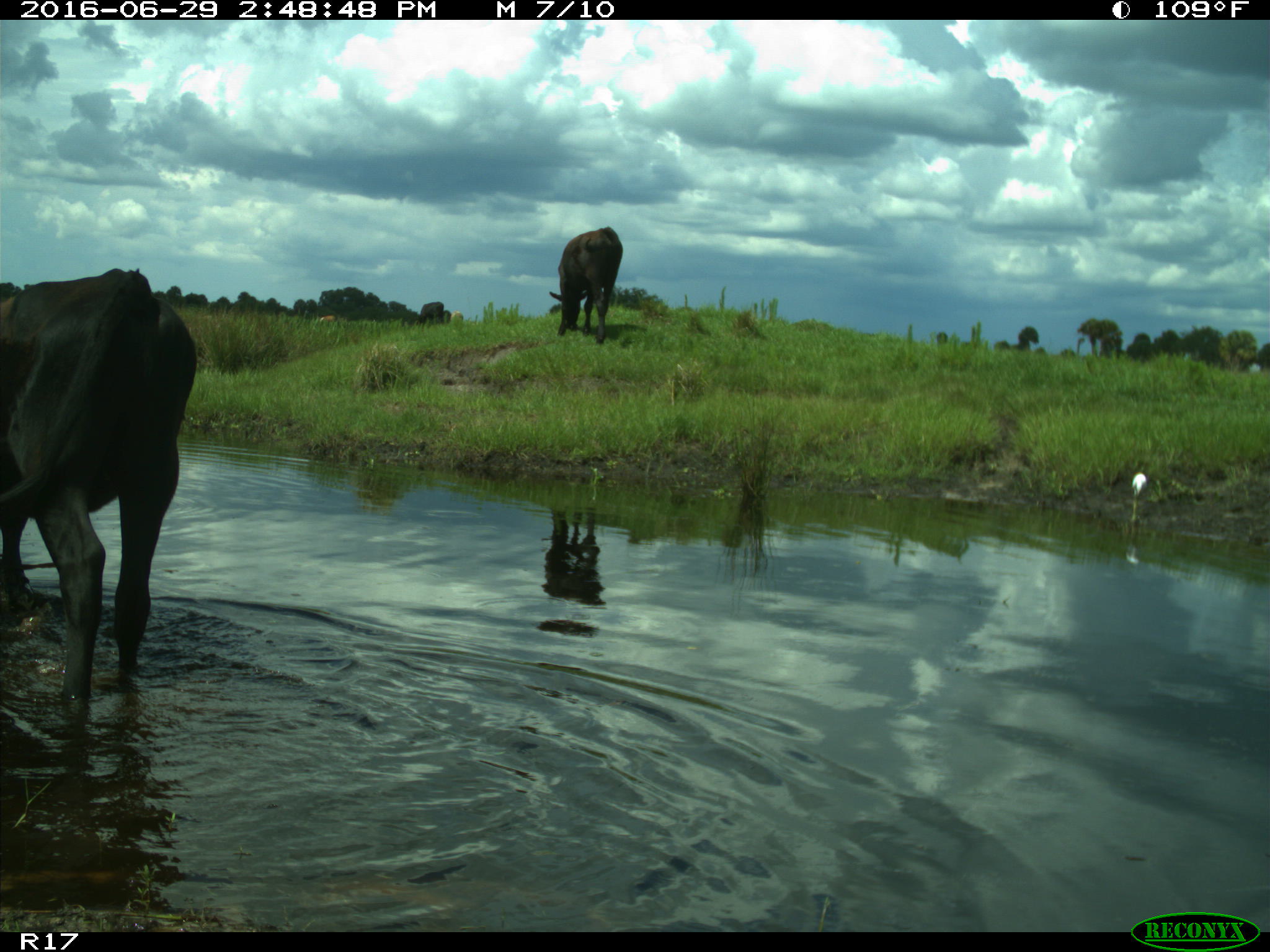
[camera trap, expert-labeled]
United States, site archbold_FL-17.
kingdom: Animalia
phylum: Chordata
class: Mammalia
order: Artiodactyla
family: Bovidae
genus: Bos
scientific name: Bos taurus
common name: domestic cow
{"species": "Bos taurus (domestic cow)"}